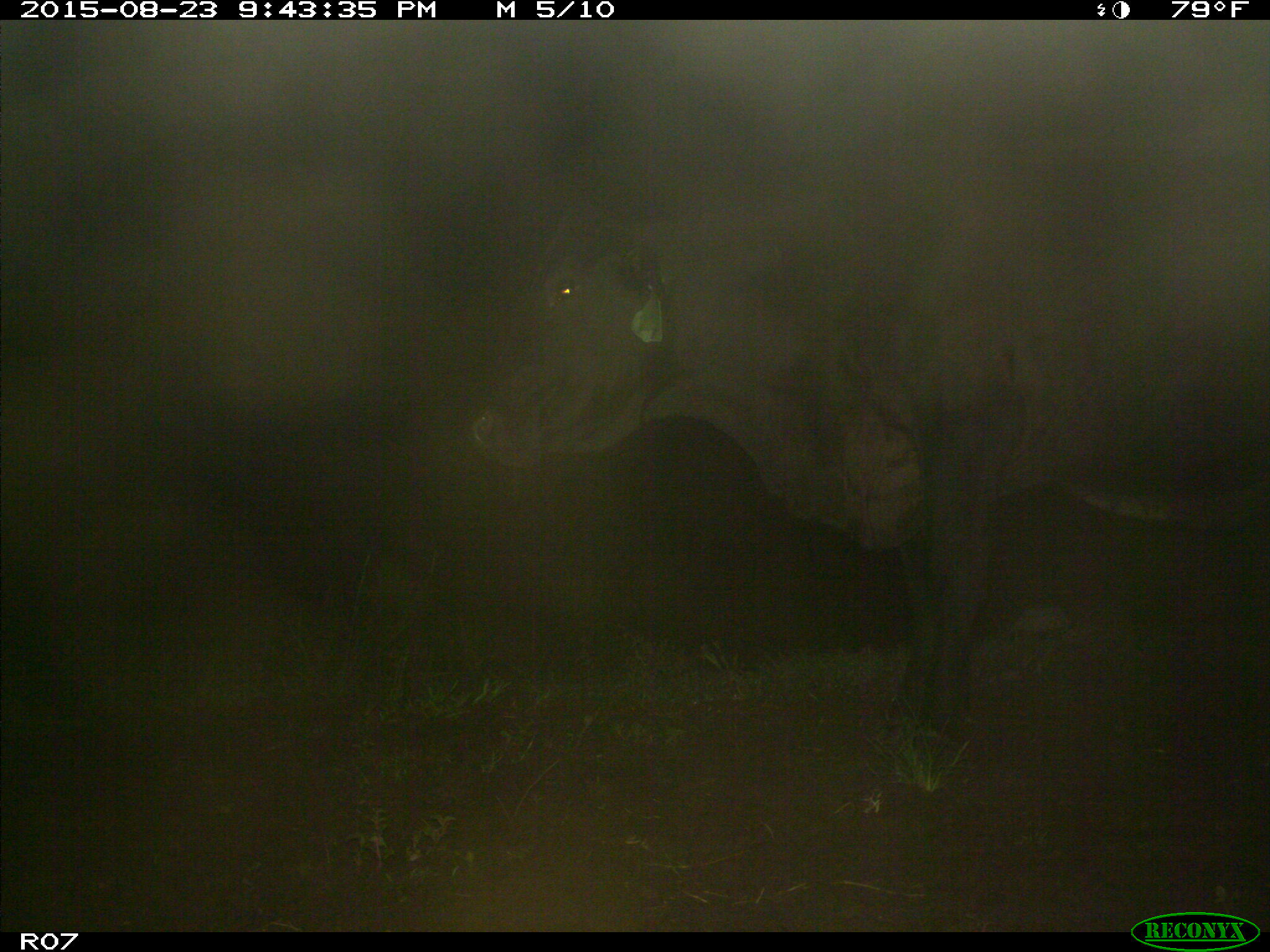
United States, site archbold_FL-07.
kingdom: Animalia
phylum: Chordata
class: Mammalia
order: Artiodactyla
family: Bovidae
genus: Bos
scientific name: Bos taurus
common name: domestic cow